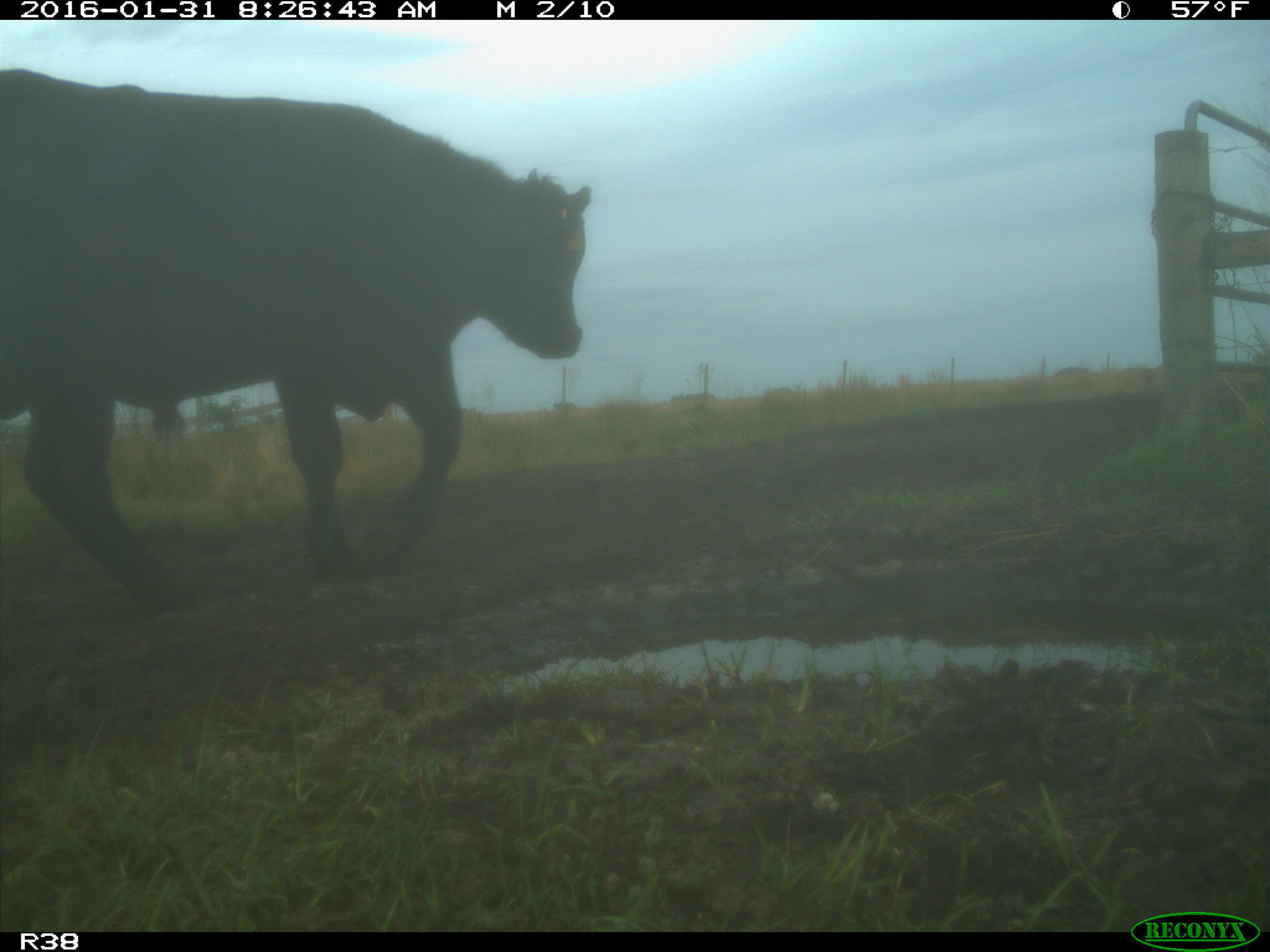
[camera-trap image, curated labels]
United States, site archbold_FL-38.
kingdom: Animalia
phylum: Chordata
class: Mammalia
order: Artiodactyla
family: Bovidae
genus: Bos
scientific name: Bos taurus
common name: domestic cow